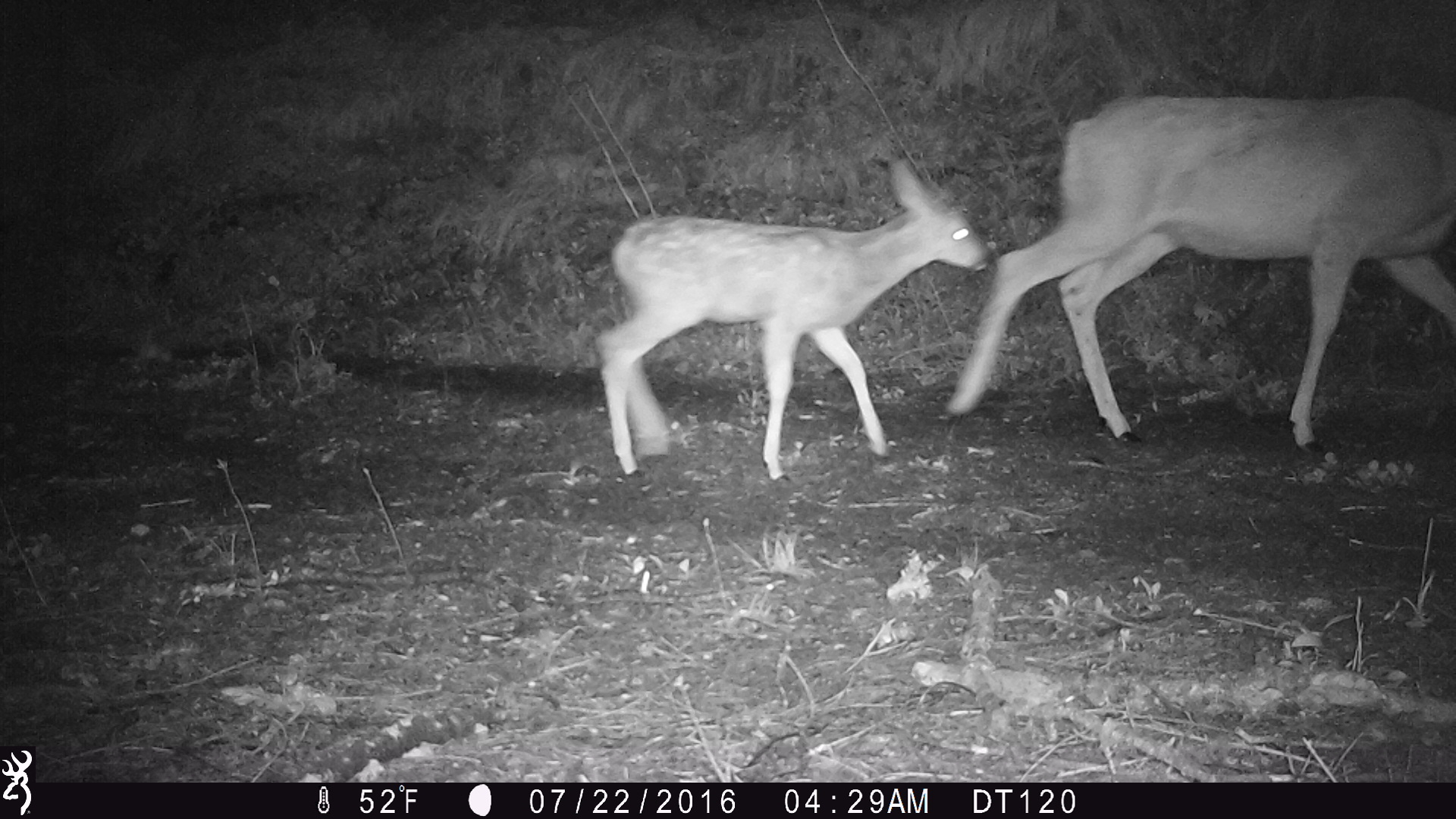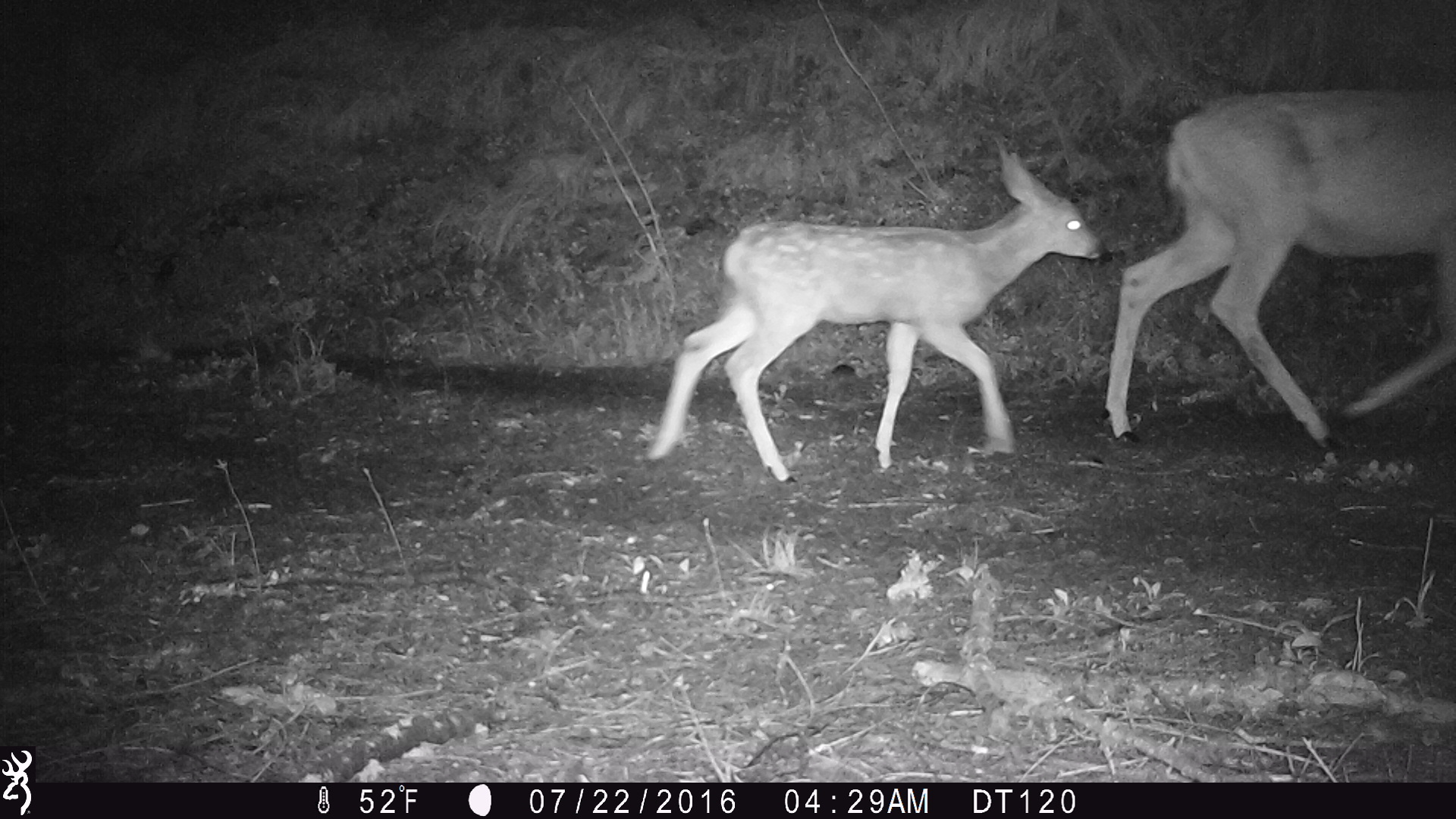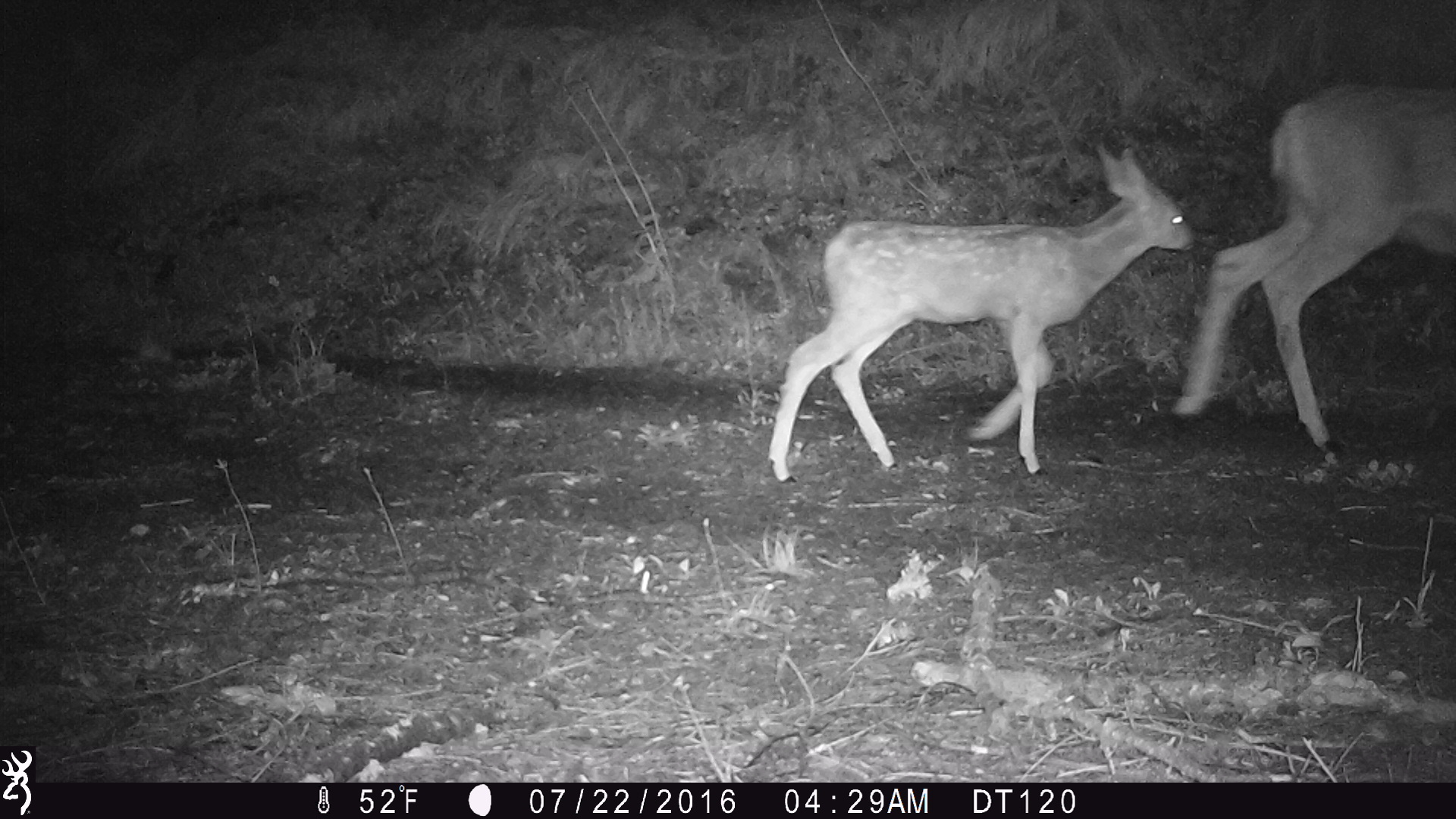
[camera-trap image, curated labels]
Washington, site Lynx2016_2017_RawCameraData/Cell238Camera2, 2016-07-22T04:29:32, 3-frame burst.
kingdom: Animalia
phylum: Chordata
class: Mammalia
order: Artiodactyla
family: Cervidae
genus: Odocoileus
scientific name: Odocoileus hemionus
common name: mule deer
Odocoileus hemionus (mule deer). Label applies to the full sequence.